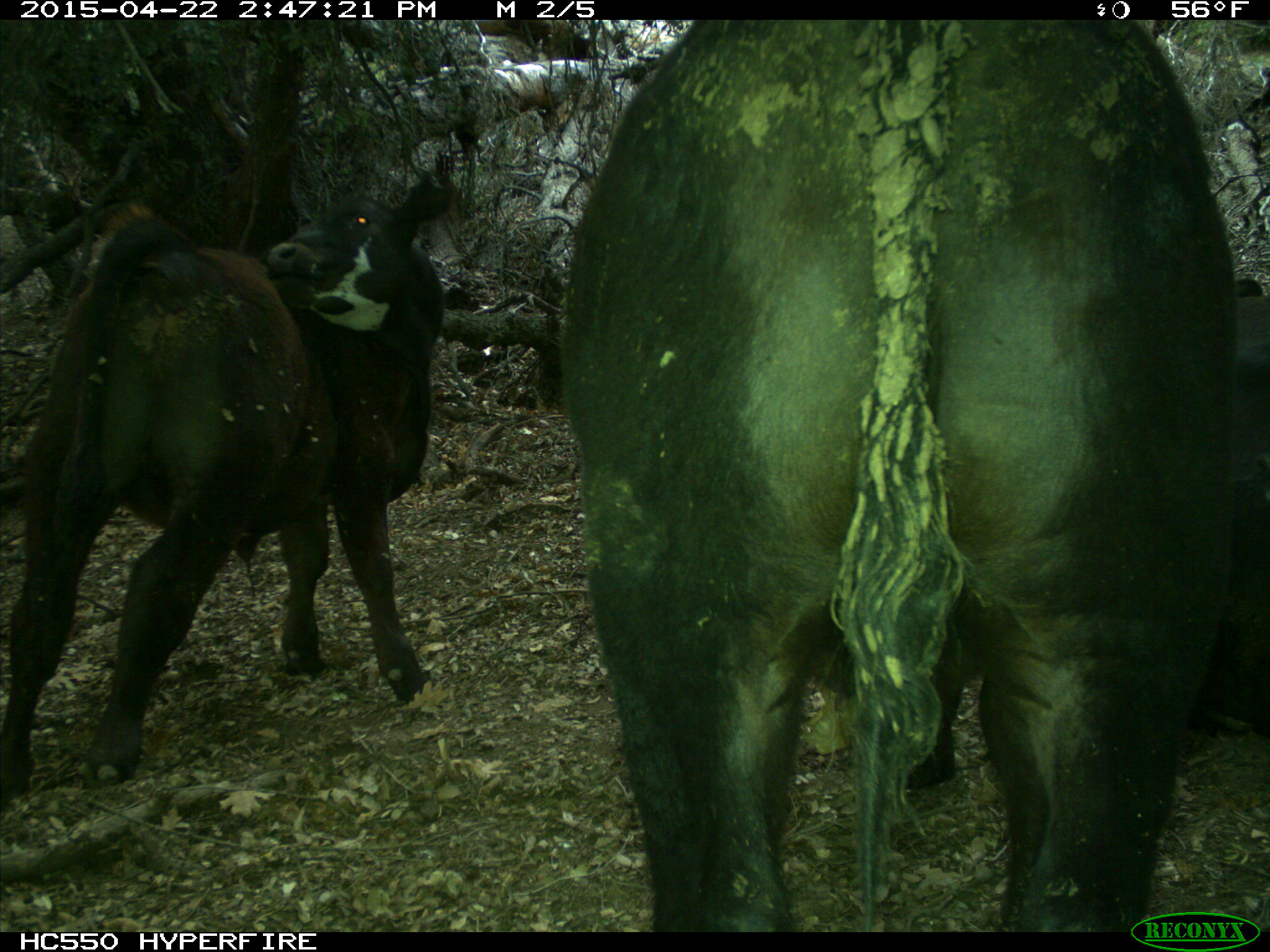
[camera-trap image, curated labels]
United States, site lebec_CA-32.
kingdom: Animalia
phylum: Chordata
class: Mammalia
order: Artiodactyla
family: Bovidae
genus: Bos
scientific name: Bos taurus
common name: domestic cow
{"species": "Bos taurus (domestic cow)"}